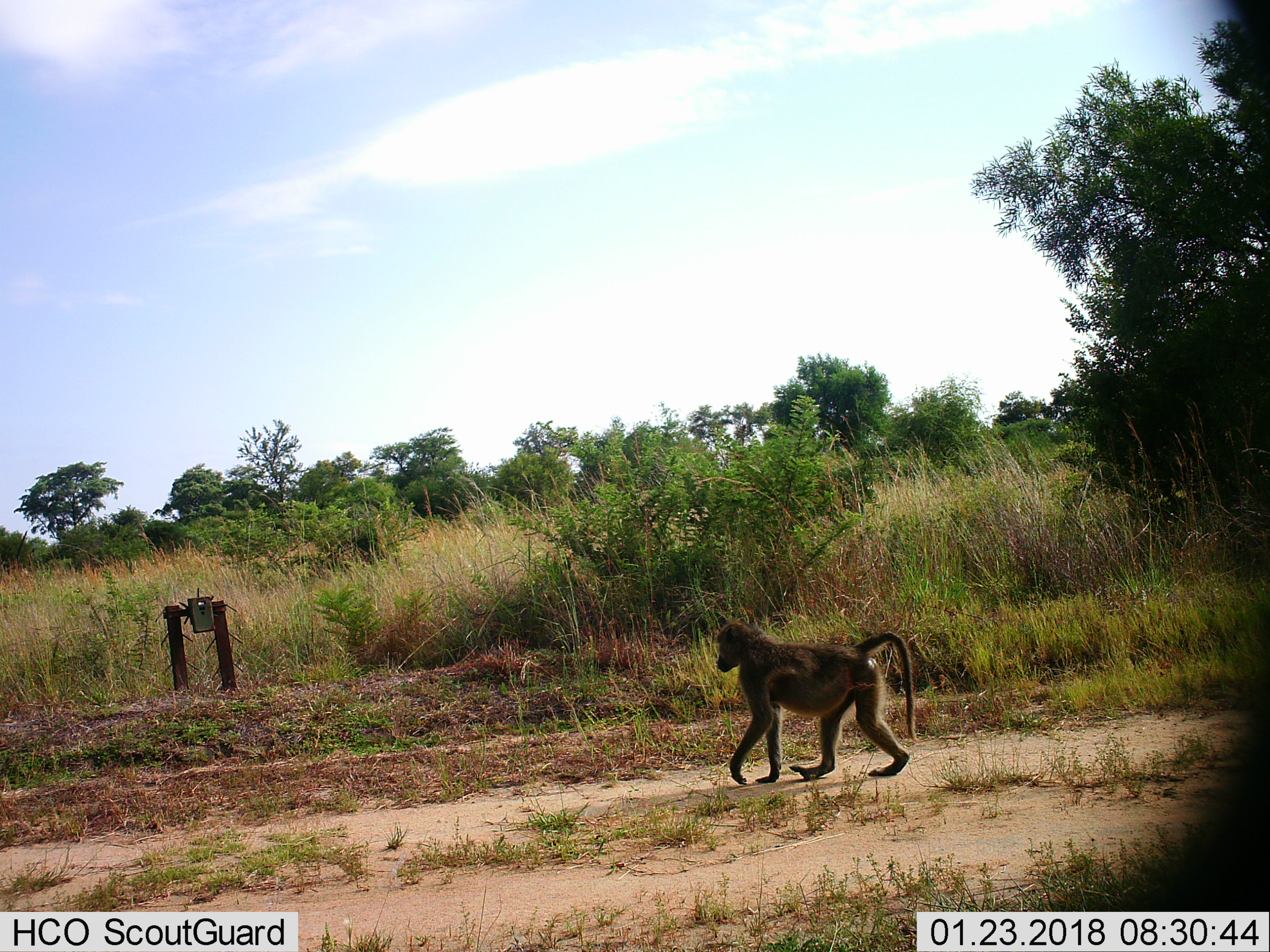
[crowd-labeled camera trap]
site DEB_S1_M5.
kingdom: Animalia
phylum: Chordata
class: Mammalia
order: Primates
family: Cercopithecidae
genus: Papio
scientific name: Papio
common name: baboon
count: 1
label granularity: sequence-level